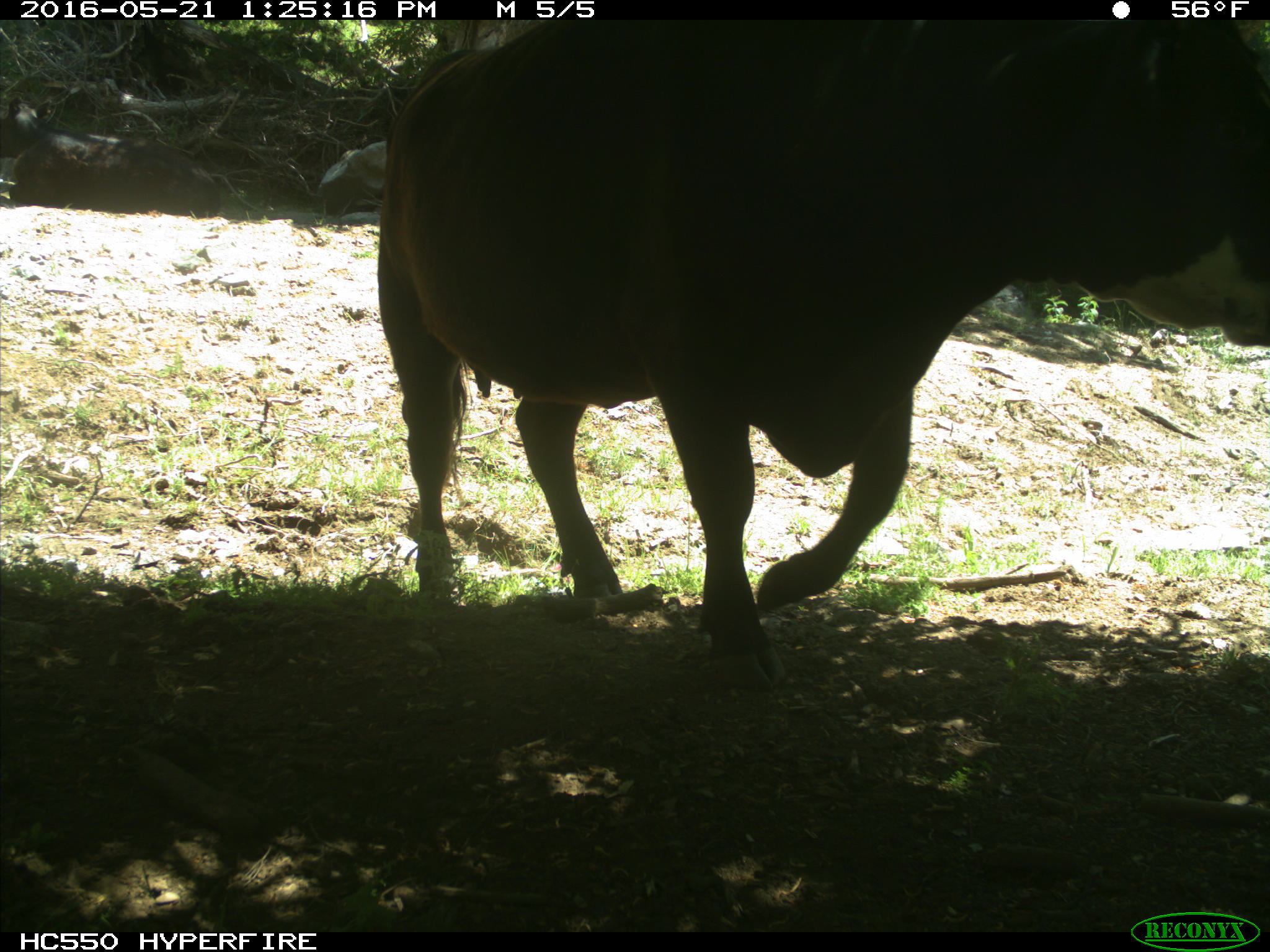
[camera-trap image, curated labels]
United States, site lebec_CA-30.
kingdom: Animalia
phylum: Chordata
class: Mammalia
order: Artiodactyla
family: Bovidae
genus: Bos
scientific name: Bos taurus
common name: domestic cow